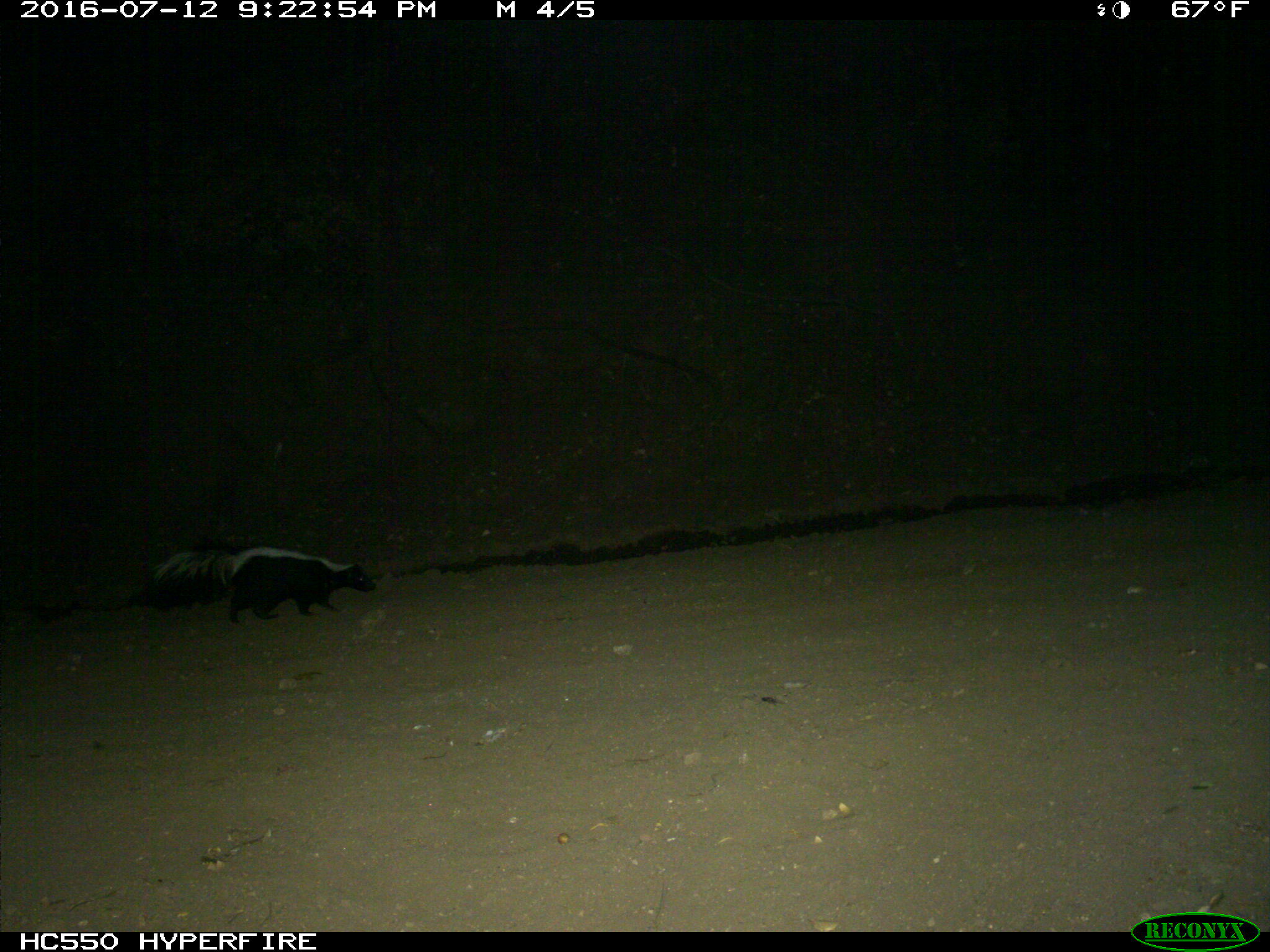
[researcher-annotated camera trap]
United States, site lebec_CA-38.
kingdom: Animalia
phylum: Chordata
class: Mammalia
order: Carnivora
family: Mephitidae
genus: Mephitis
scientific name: Mephitis mephitis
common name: striped skunk